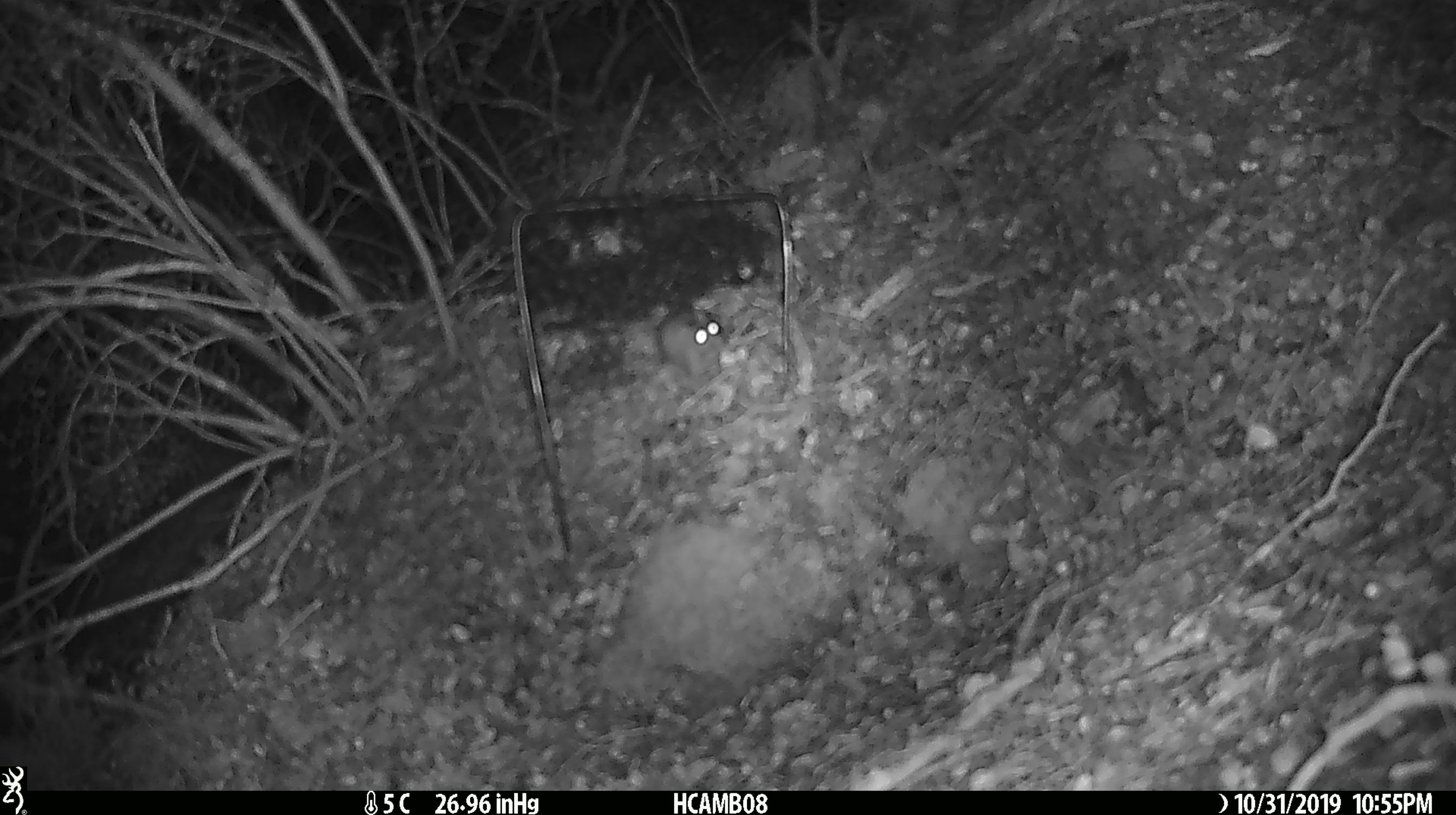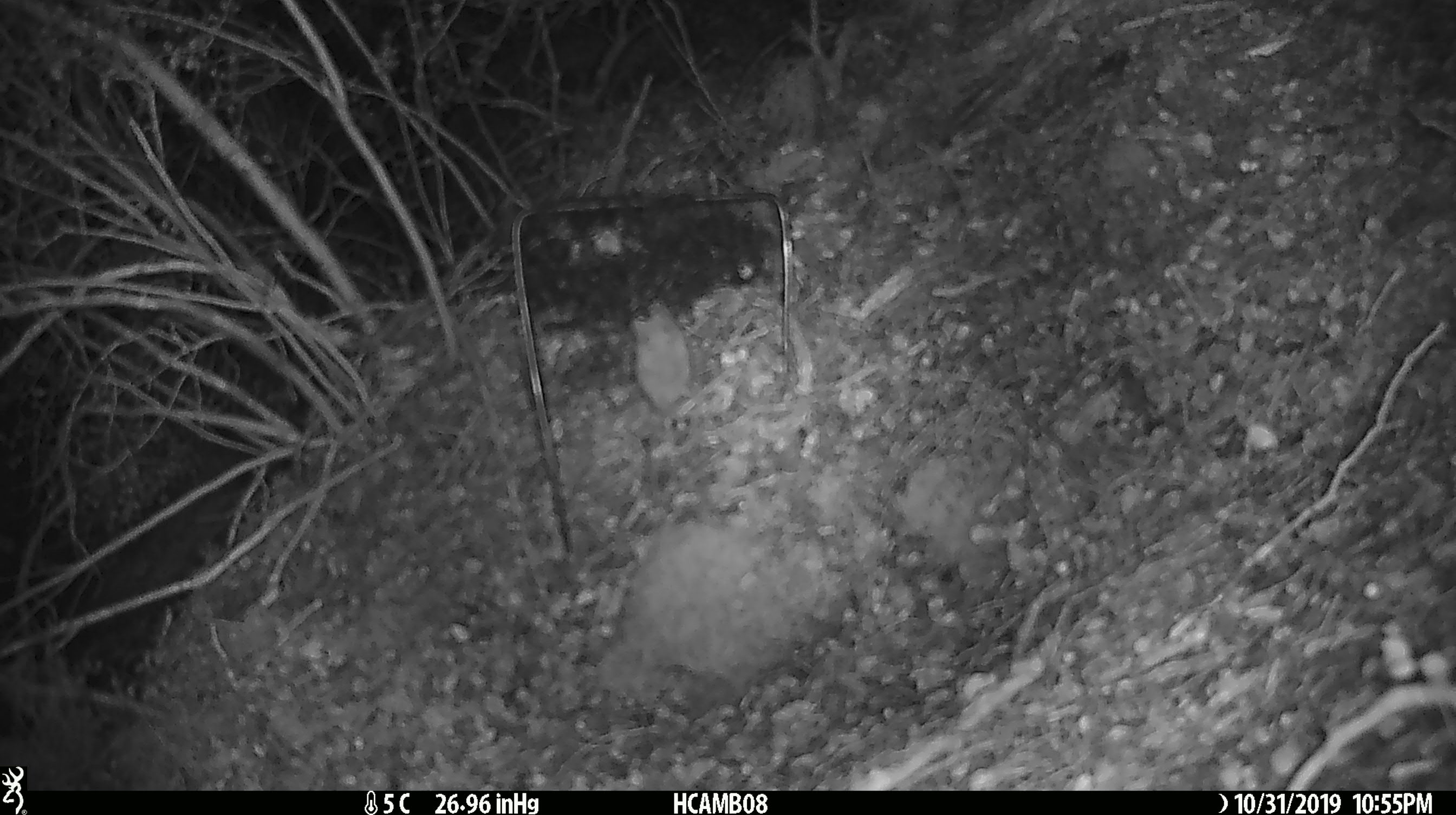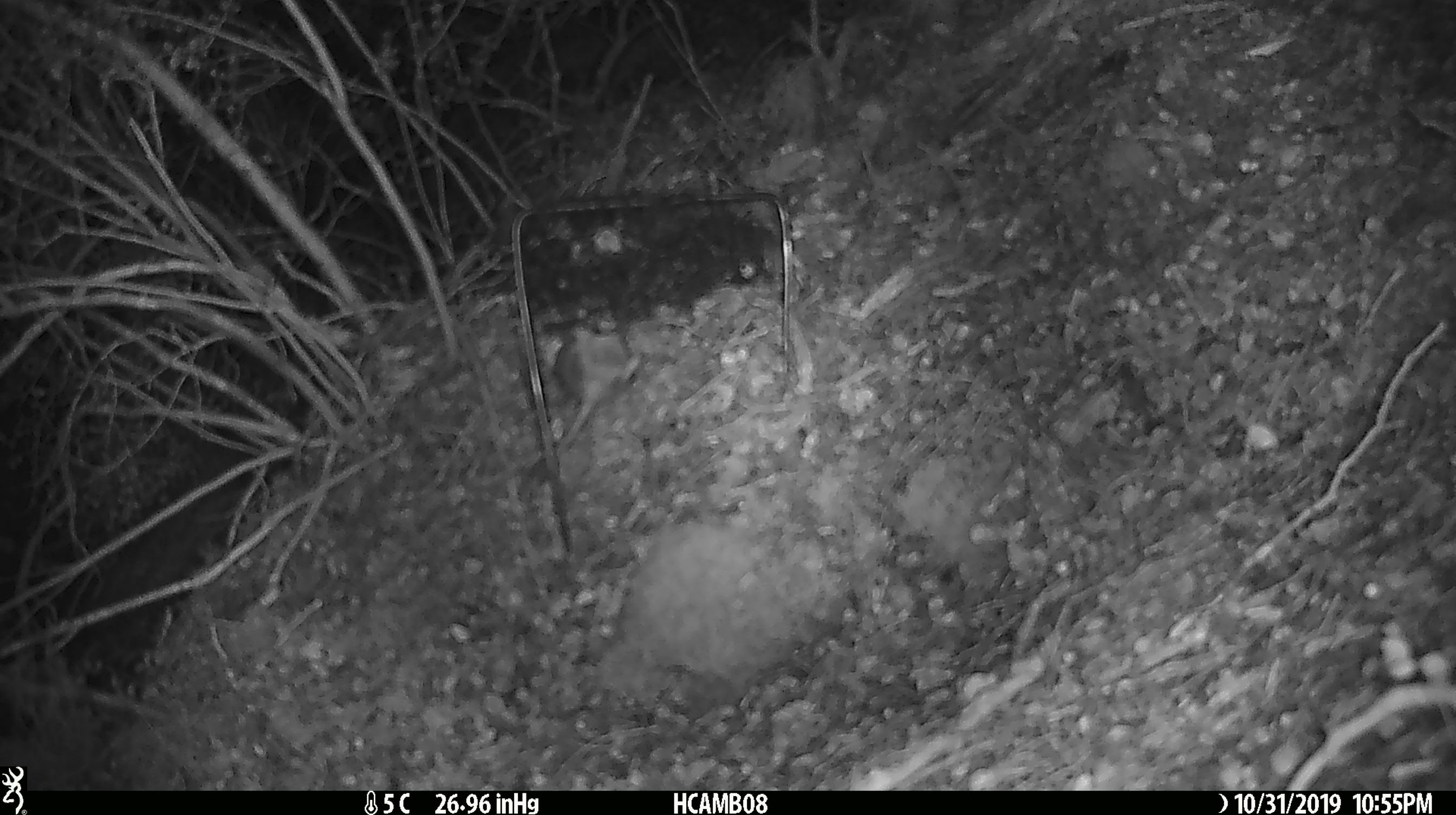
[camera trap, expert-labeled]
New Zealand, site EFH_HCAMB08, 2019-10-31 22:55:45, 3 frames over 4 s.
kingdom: Animalia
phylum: Chordata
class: Mammalia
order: Rodentia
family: Muridae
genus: Mus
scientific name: Mus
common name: mouse